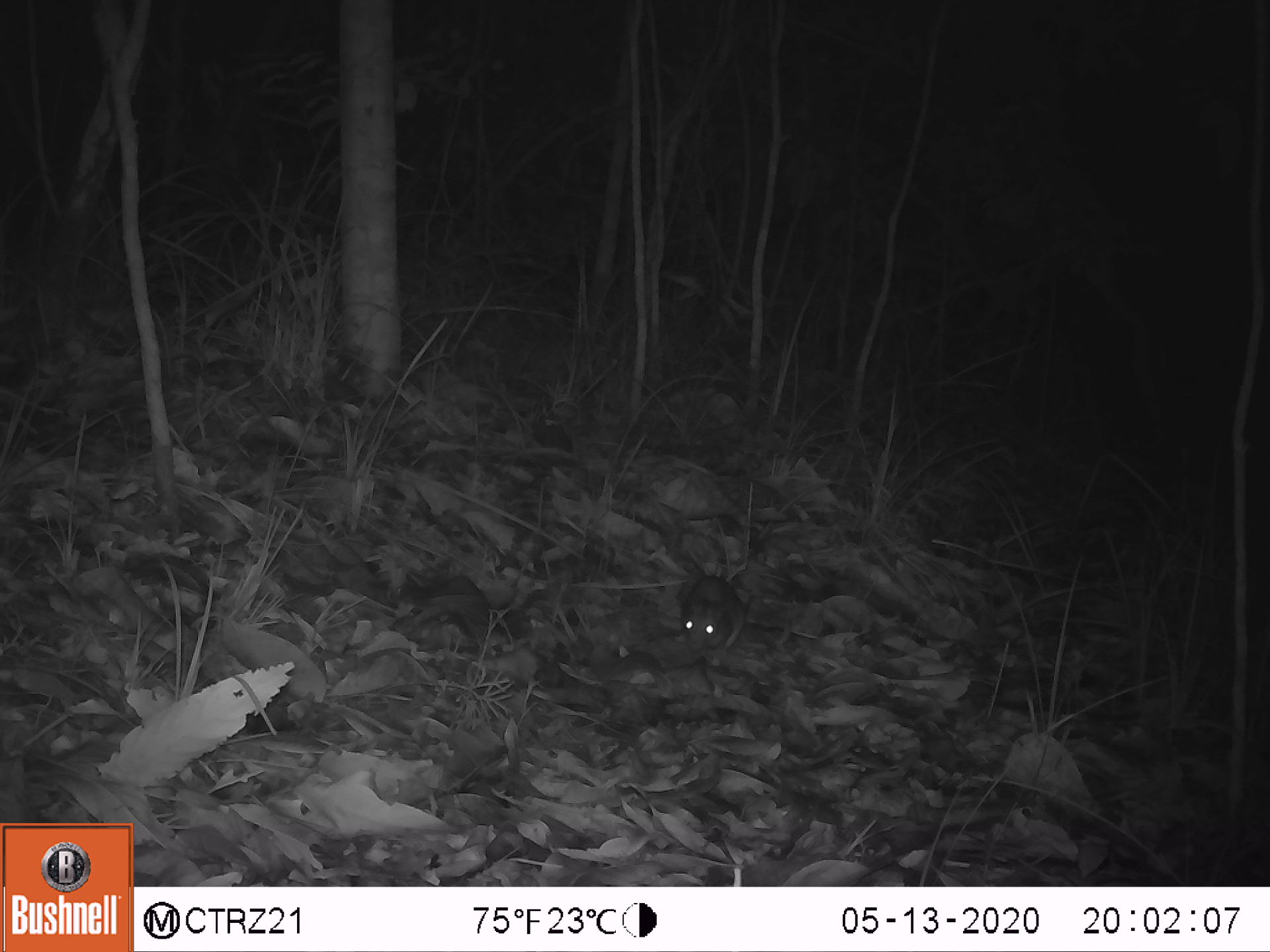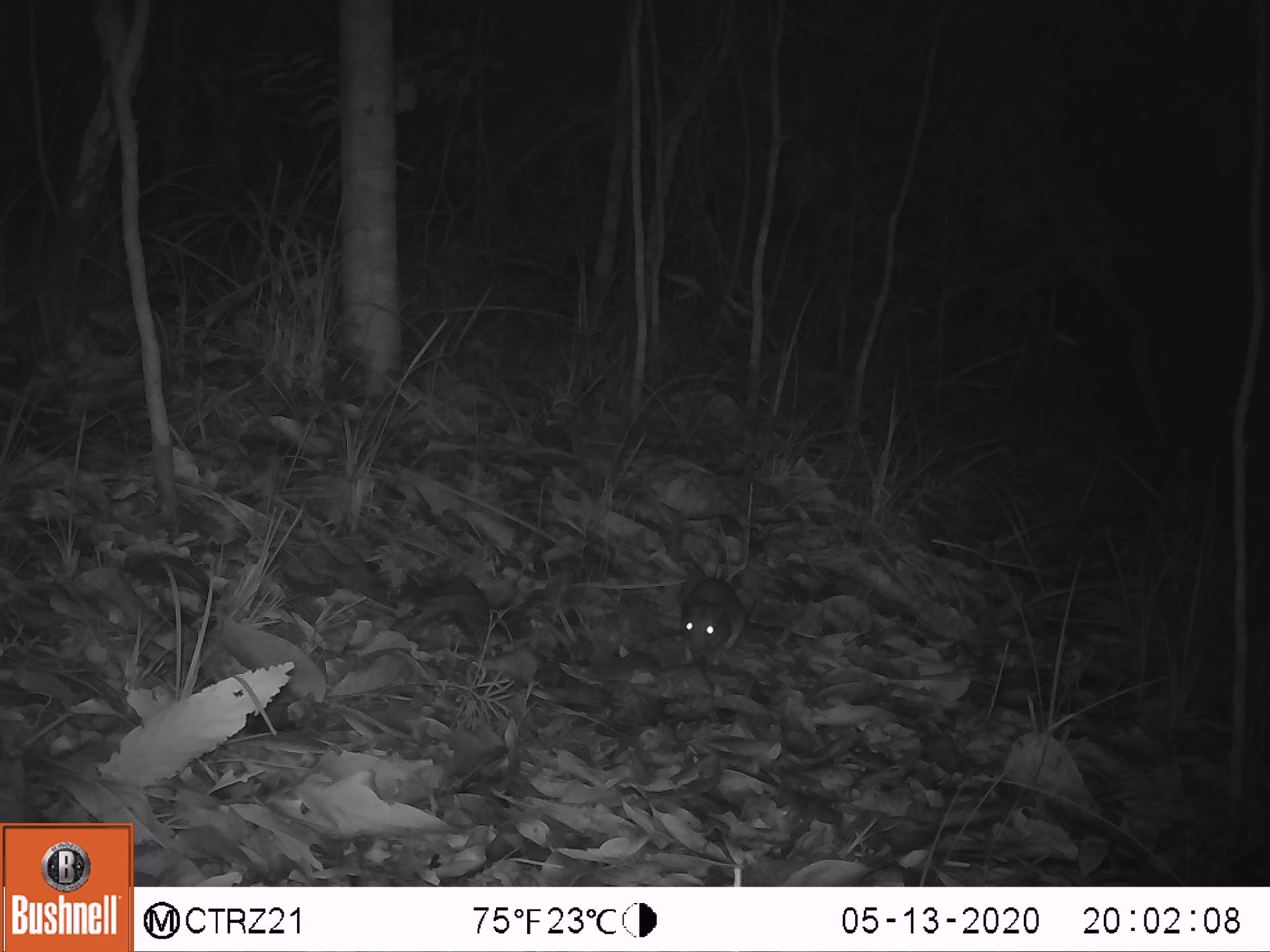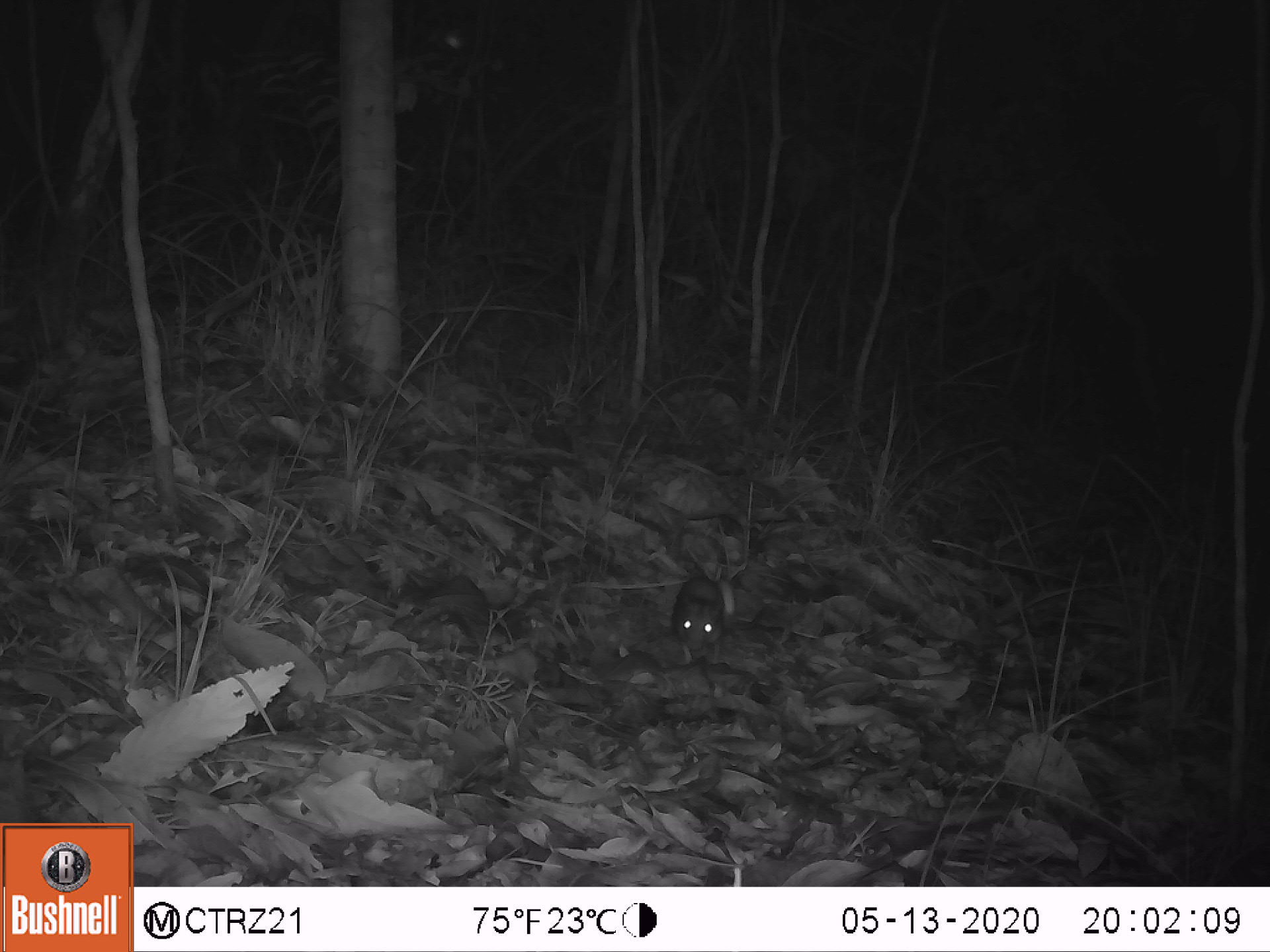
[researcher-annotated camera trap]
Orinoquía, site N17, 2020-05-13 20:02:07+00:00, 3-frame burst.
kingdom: Animalia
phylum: Chordata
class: Mammalia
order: Rodentia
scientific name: Rodentia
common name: rodent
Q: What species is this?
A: Rodent (Rodentia).